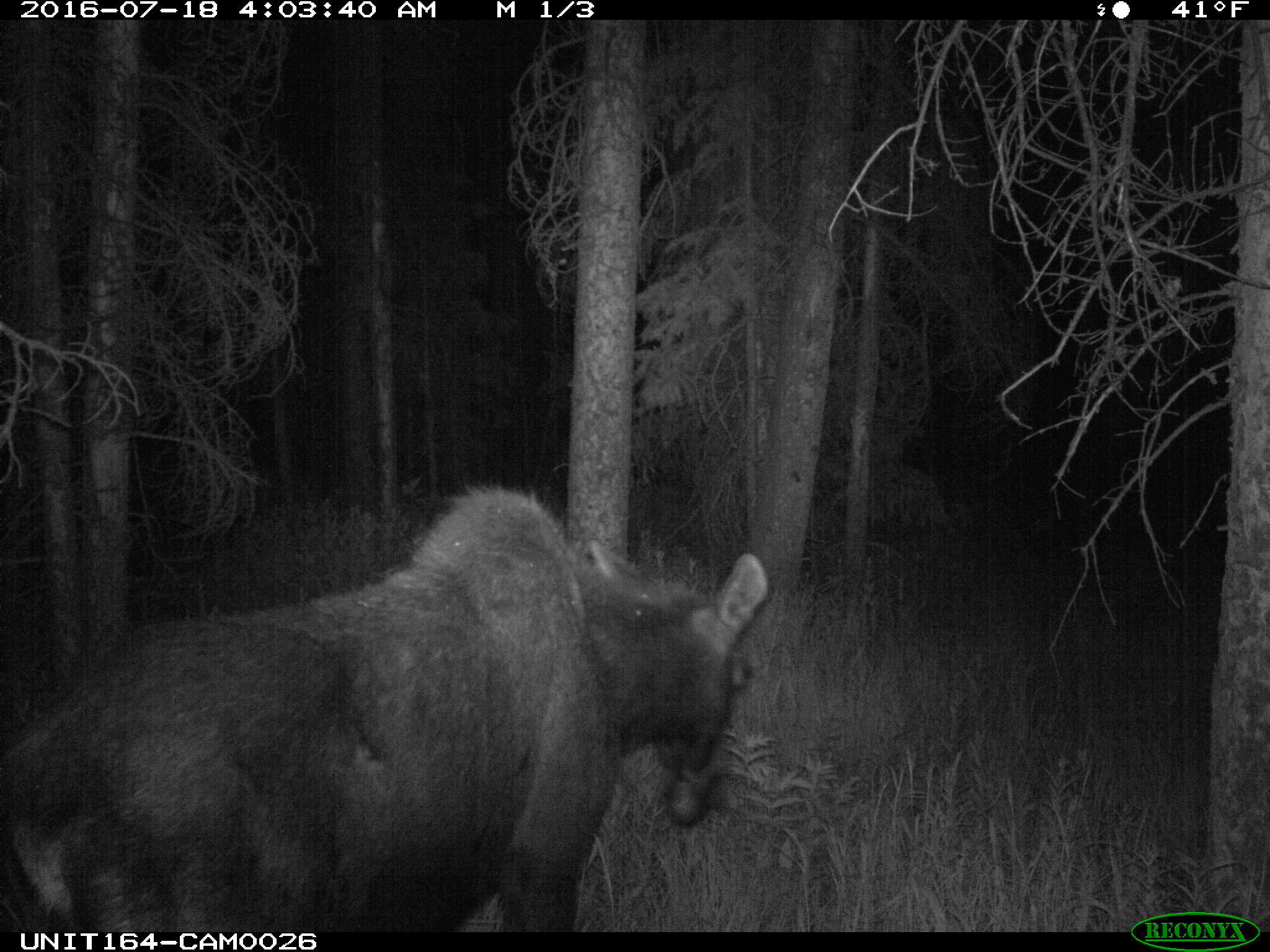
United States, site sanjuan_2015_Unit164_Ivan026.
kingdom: Animalia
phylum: Chordata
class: Mammalia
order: Artiodactyla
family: Cervidae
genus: Alces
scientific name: Alces alces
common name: moose